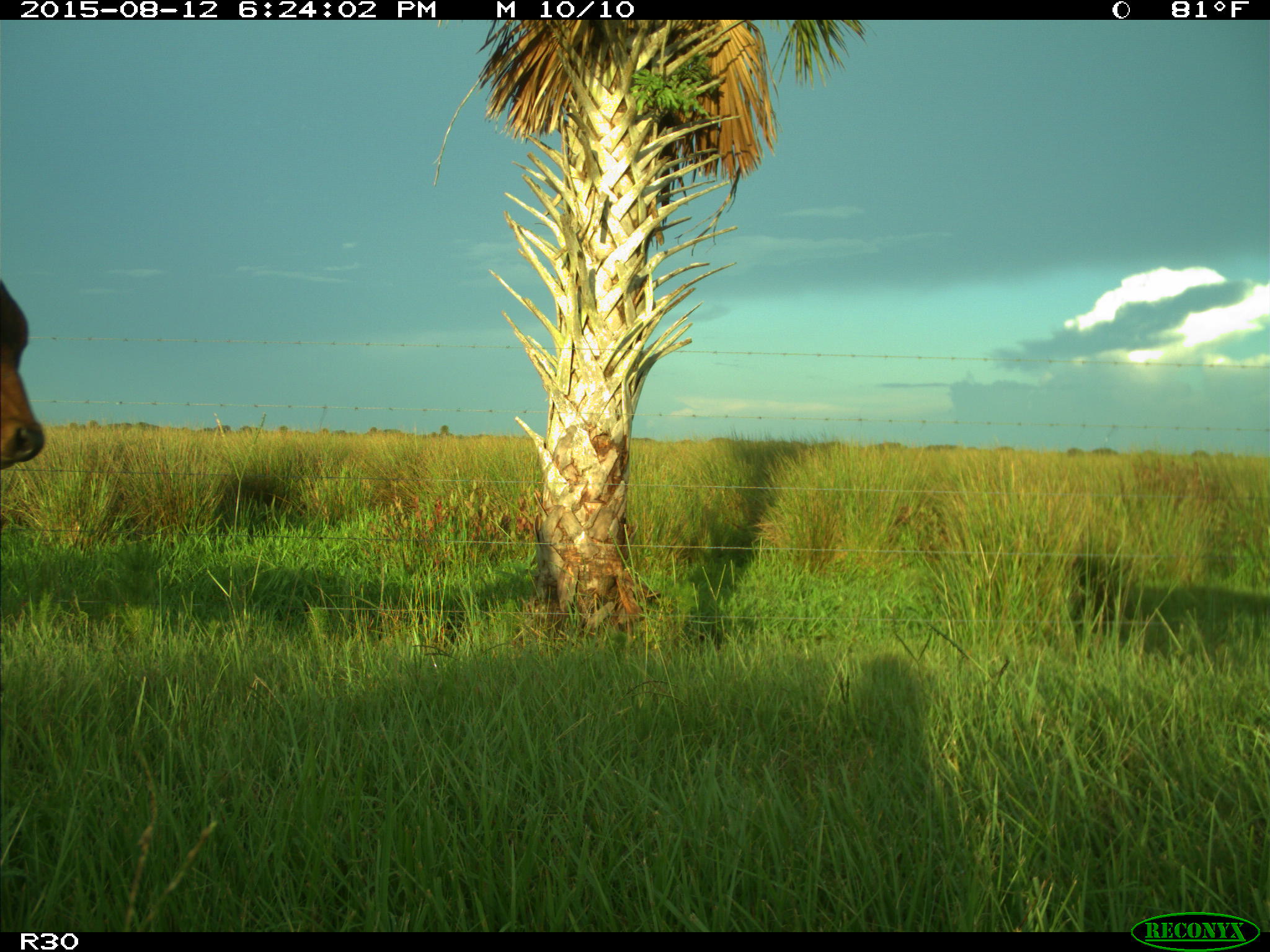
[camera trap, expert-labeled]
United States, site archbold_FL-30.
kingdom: Animalia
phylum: Chordata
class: Mammalia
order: Artiodactyla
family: Bovidae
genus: Bos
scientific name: Bos taurus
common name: domestic cow